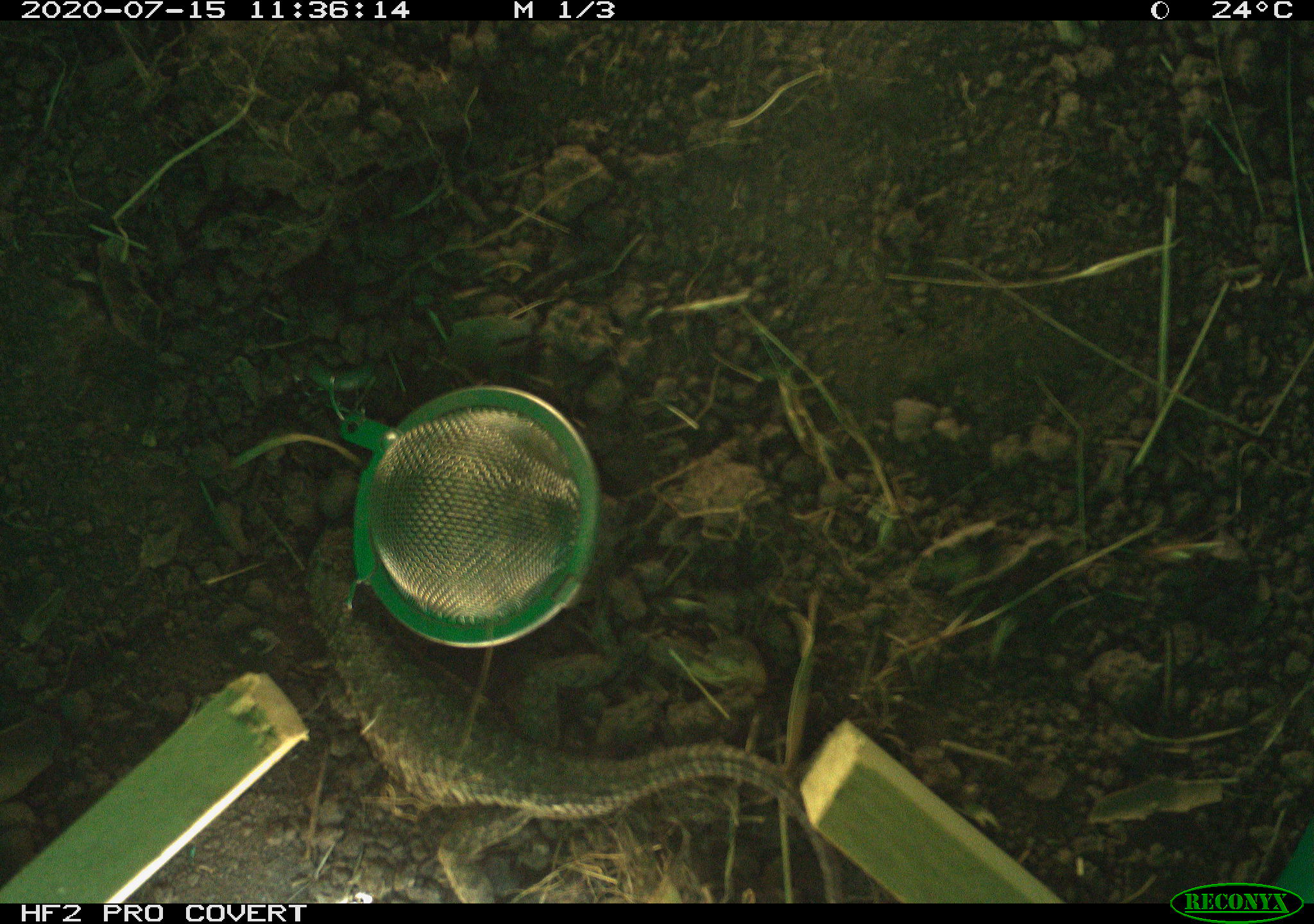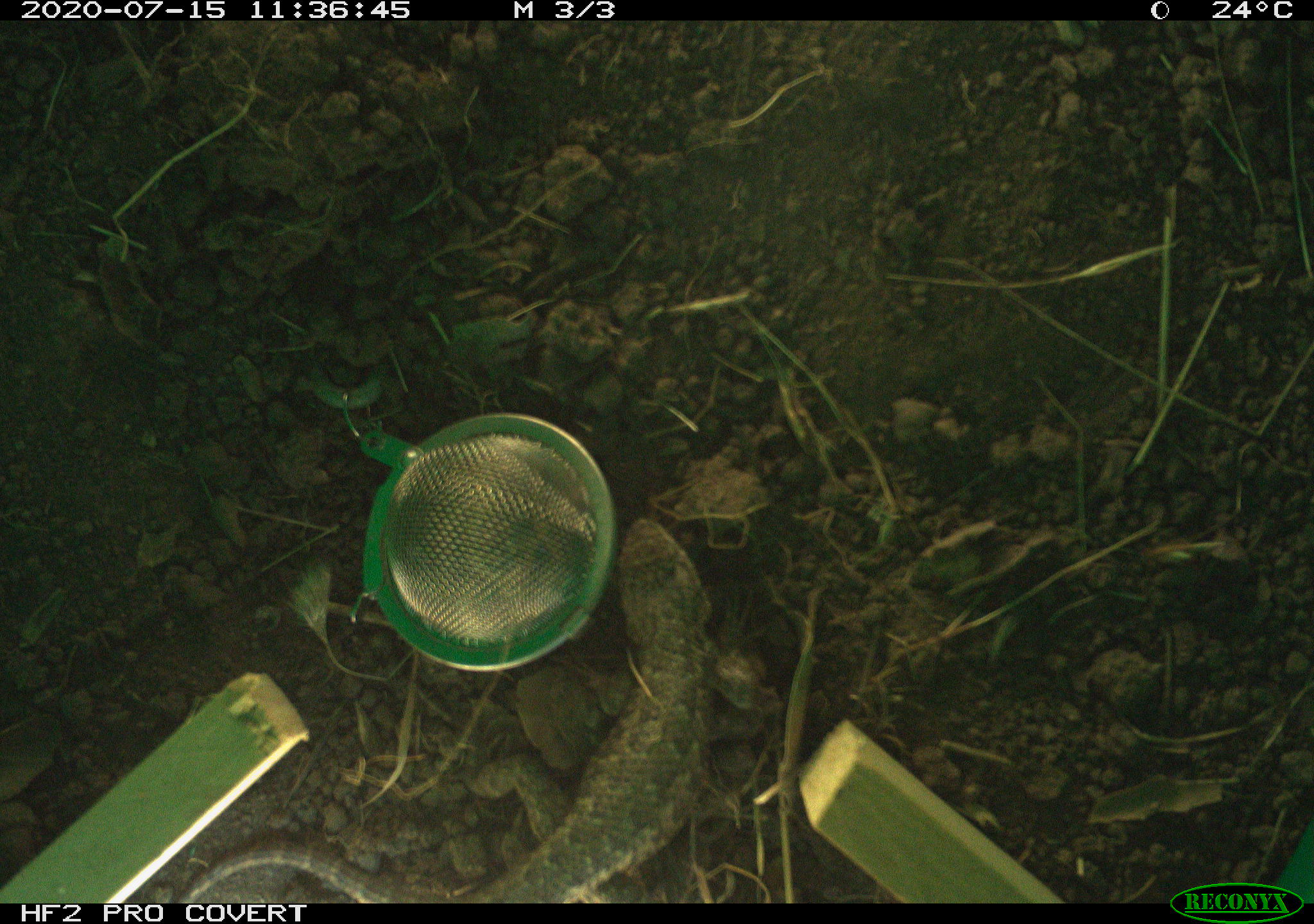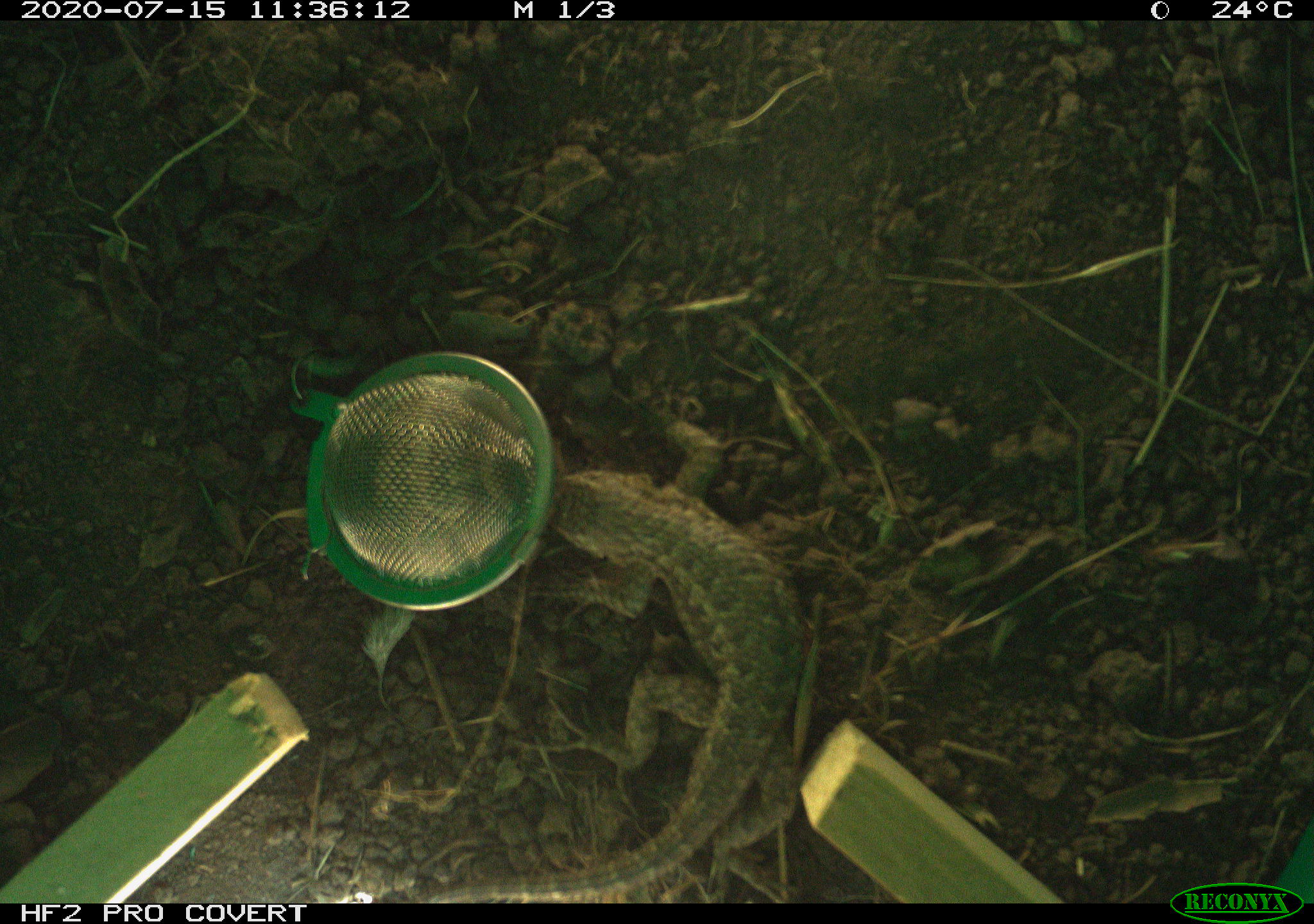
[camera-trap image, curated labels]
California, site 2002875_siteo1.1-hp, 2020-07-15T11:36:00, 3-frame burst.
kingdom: Animalia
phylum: Chordata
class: Reptilia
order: Squamata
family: Phrynosomatidae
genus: Sceloporus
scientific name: Sceloporus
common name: spiny lizards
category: sceloporus species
Sceloporus species (spiny lizards) (Sceloporus).